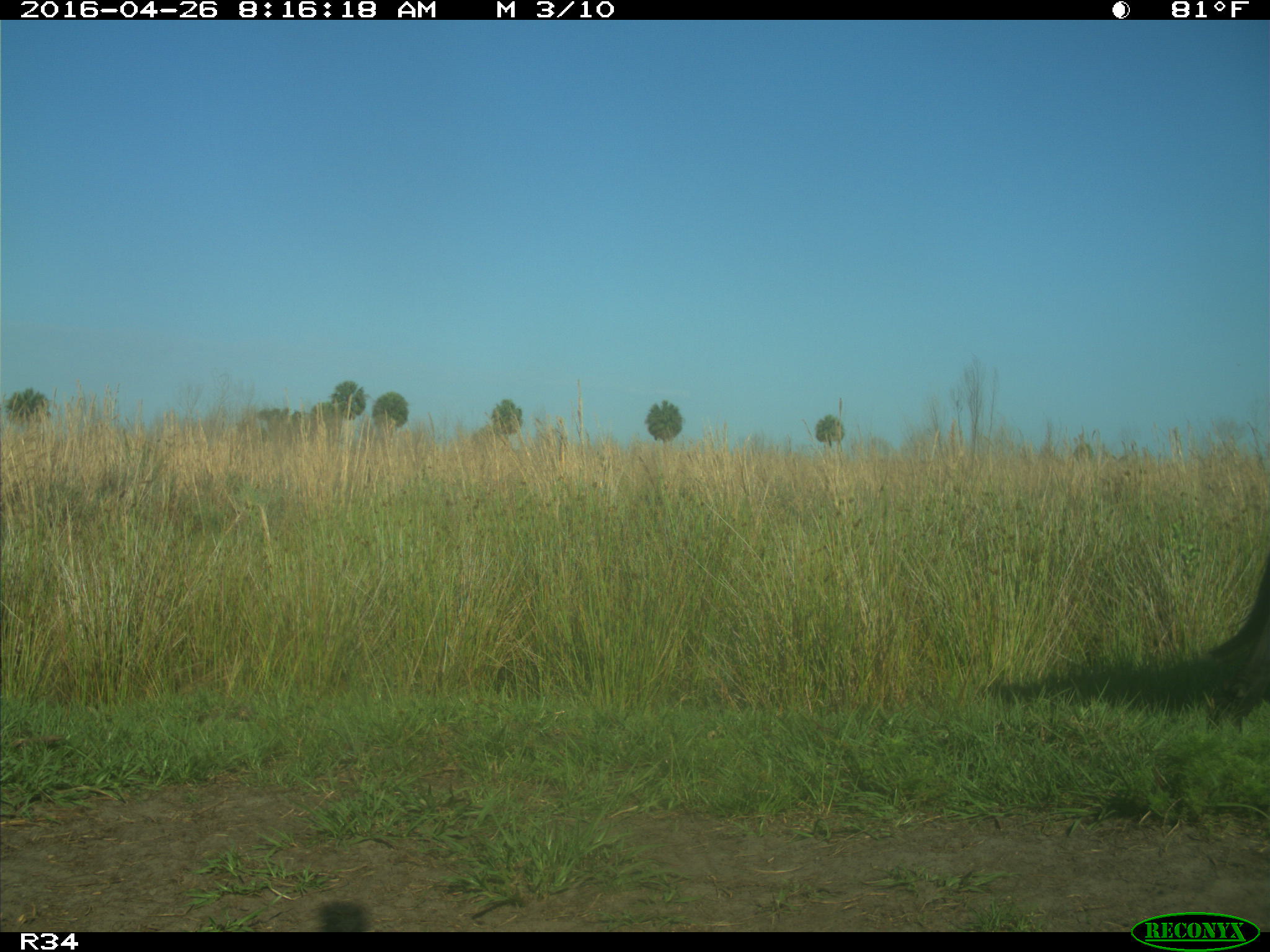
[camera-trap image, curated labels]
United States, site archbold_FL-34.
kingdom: Animalia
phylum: Chordata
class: Mammalia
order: Artiodactyla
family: Bovidae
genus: Bos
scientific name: Bos taurus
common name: domestic cow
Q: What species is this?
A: Bos taurus (domestic cow).